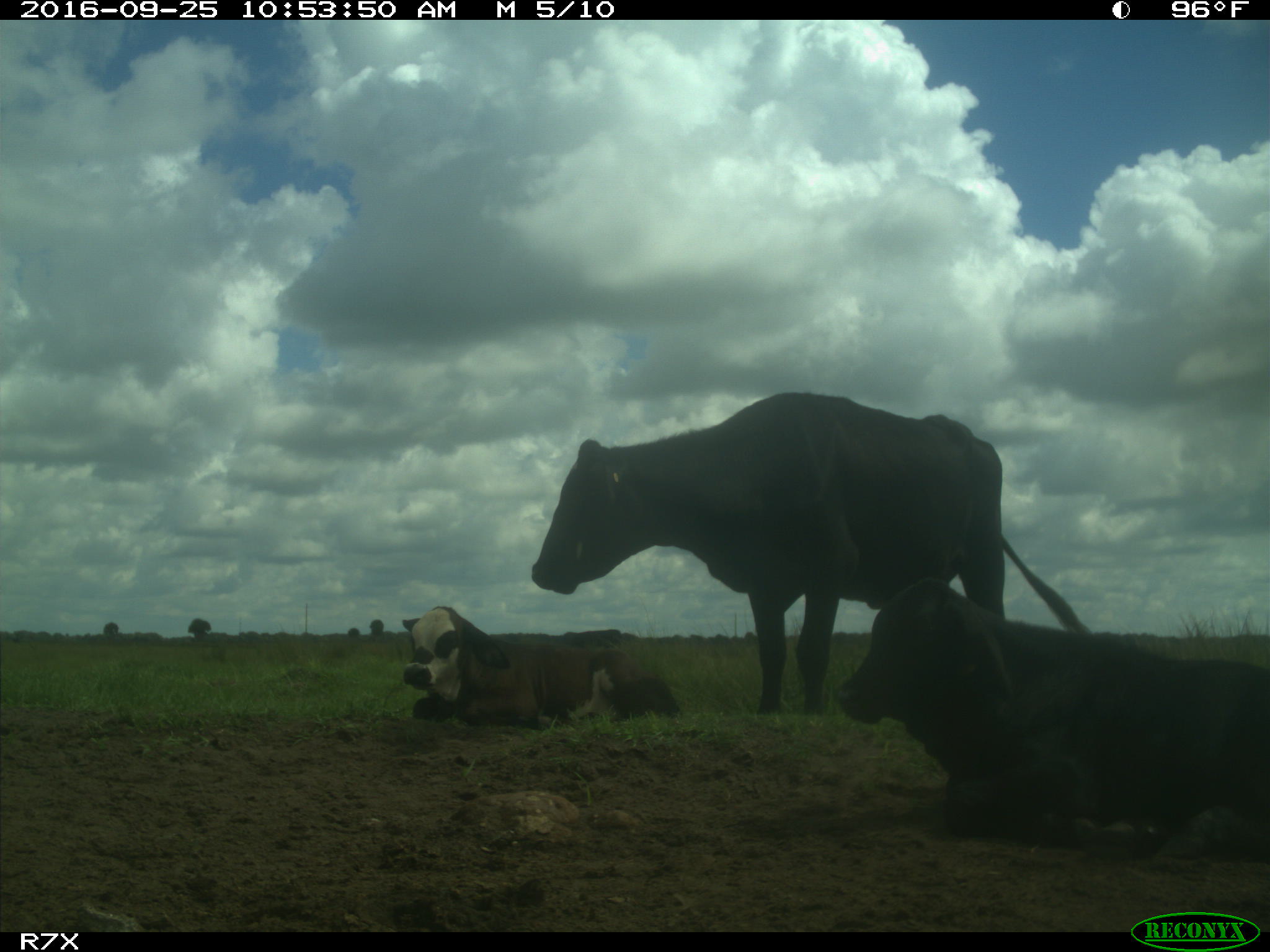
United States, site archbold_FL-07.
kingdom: Animalia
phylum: Chordata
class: Mammalia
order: Artiodactyla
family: Bovidae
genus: Bos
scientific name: Bos taurus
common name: domestic cow